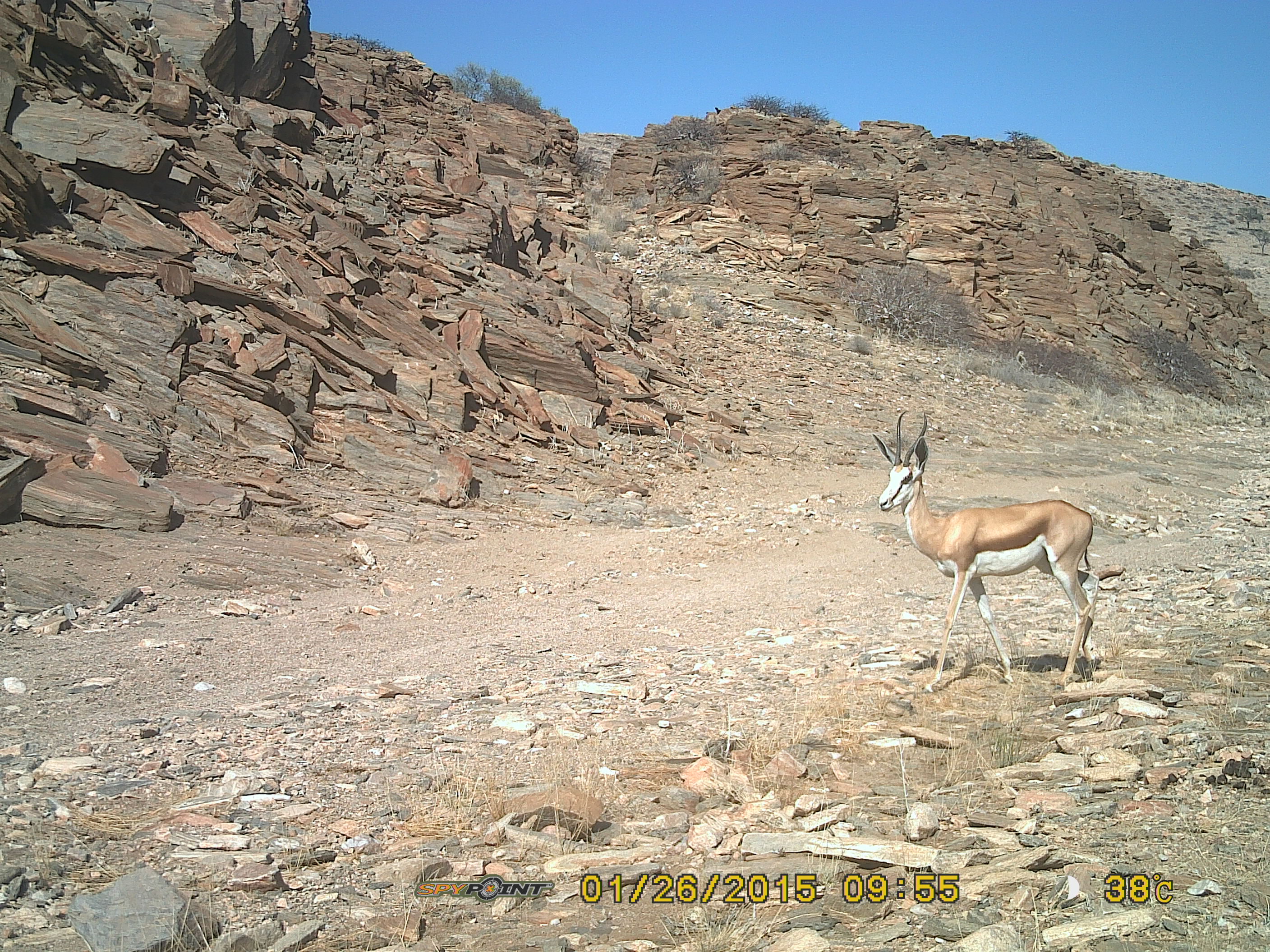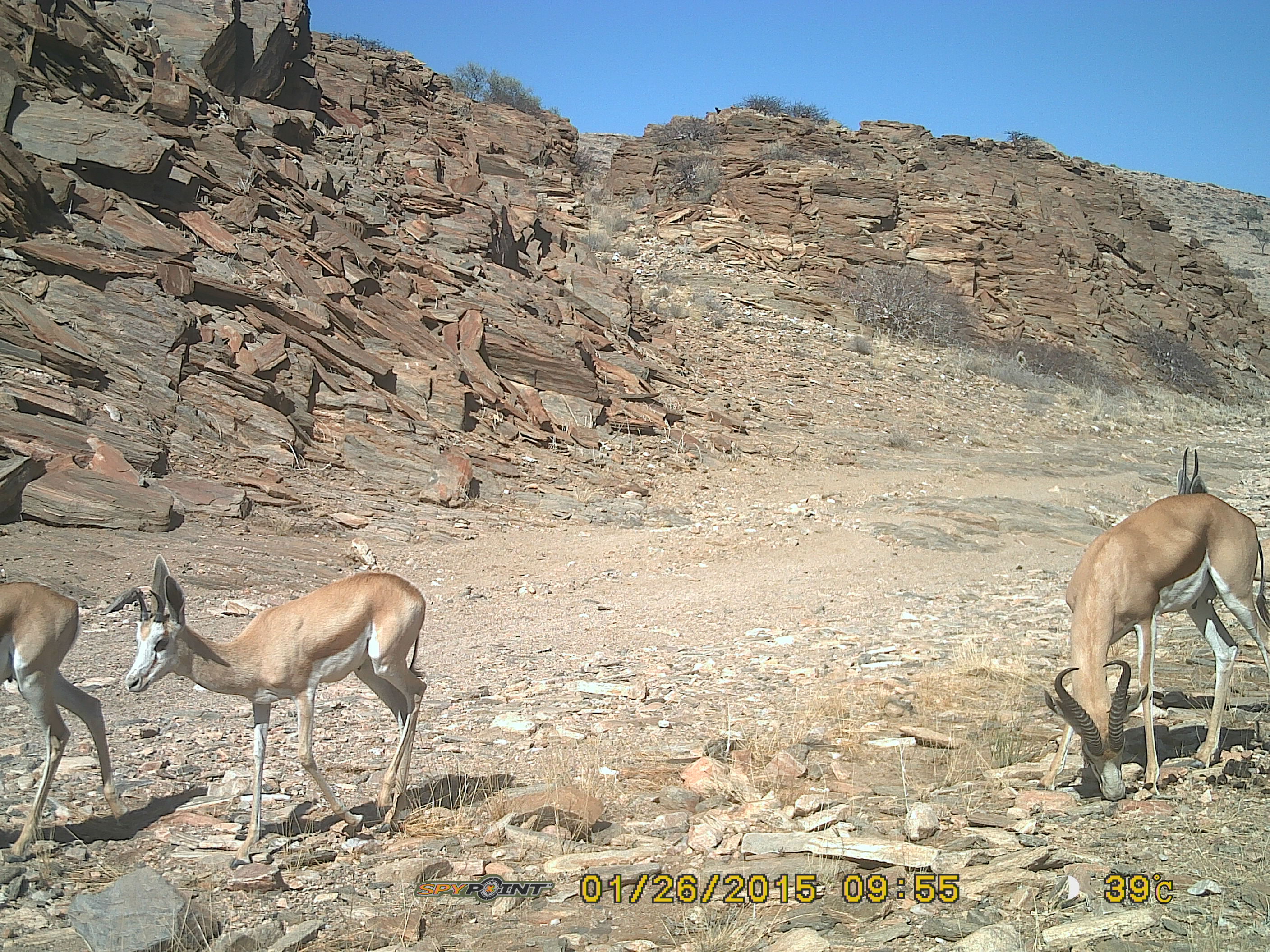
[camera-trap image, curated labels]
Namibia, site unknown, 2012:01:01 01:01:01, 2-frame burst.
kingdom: Animalia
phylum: Chordata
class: Mammalia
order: Artiodactyla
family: Bovidae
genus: Antidorcas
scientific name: Antidorcas marsupialis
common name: springbok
Antidorcas marsupialis (springbok).